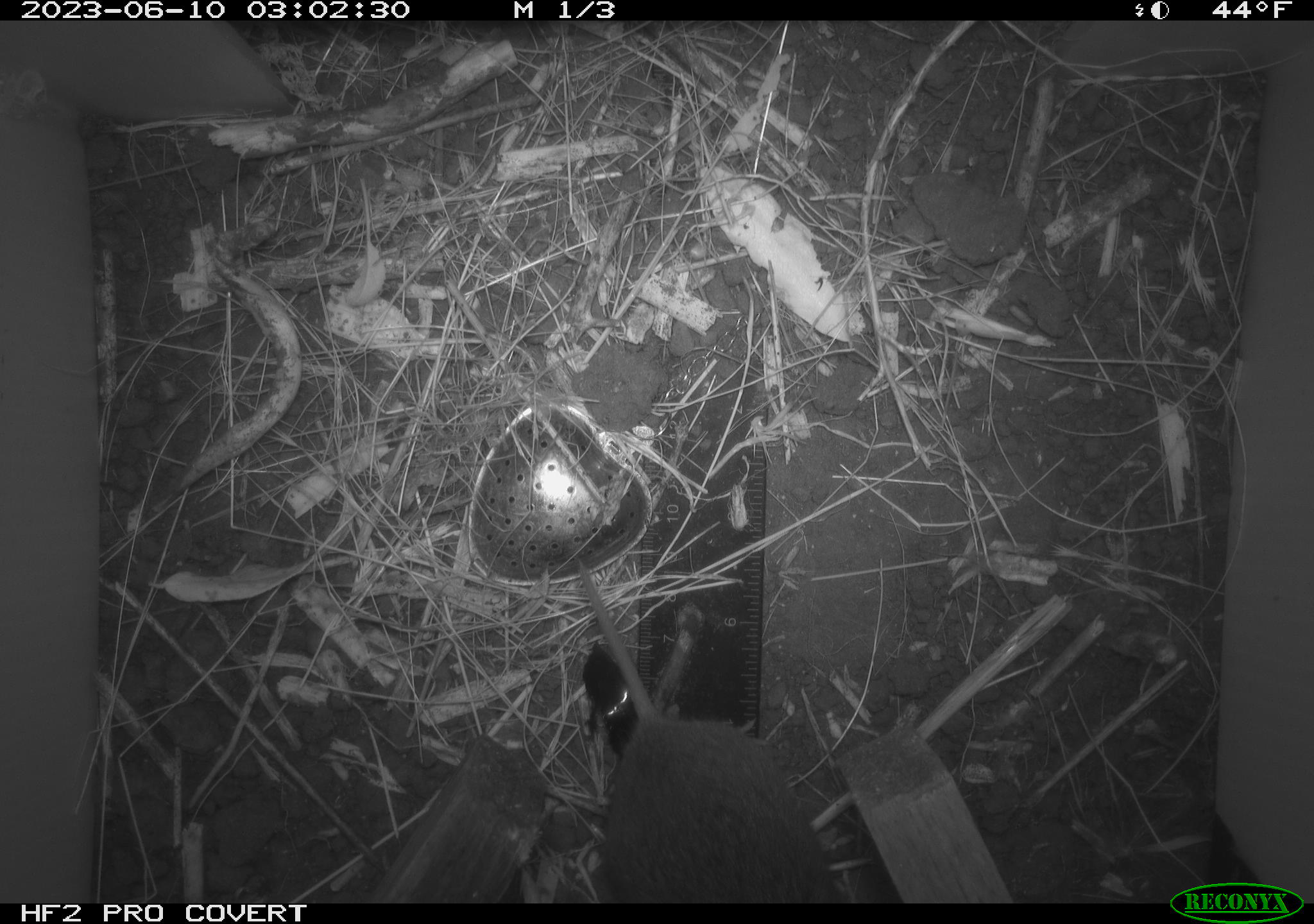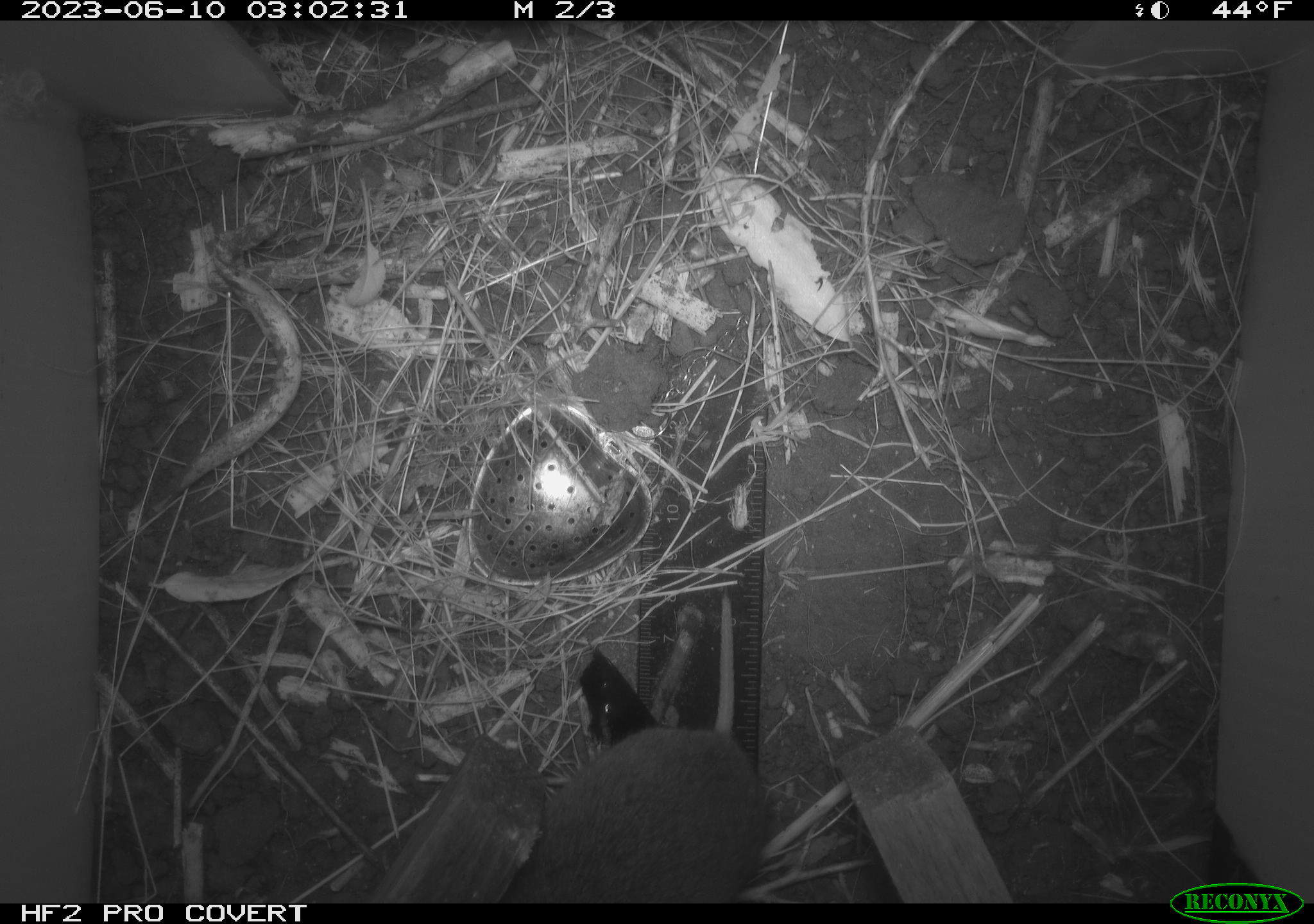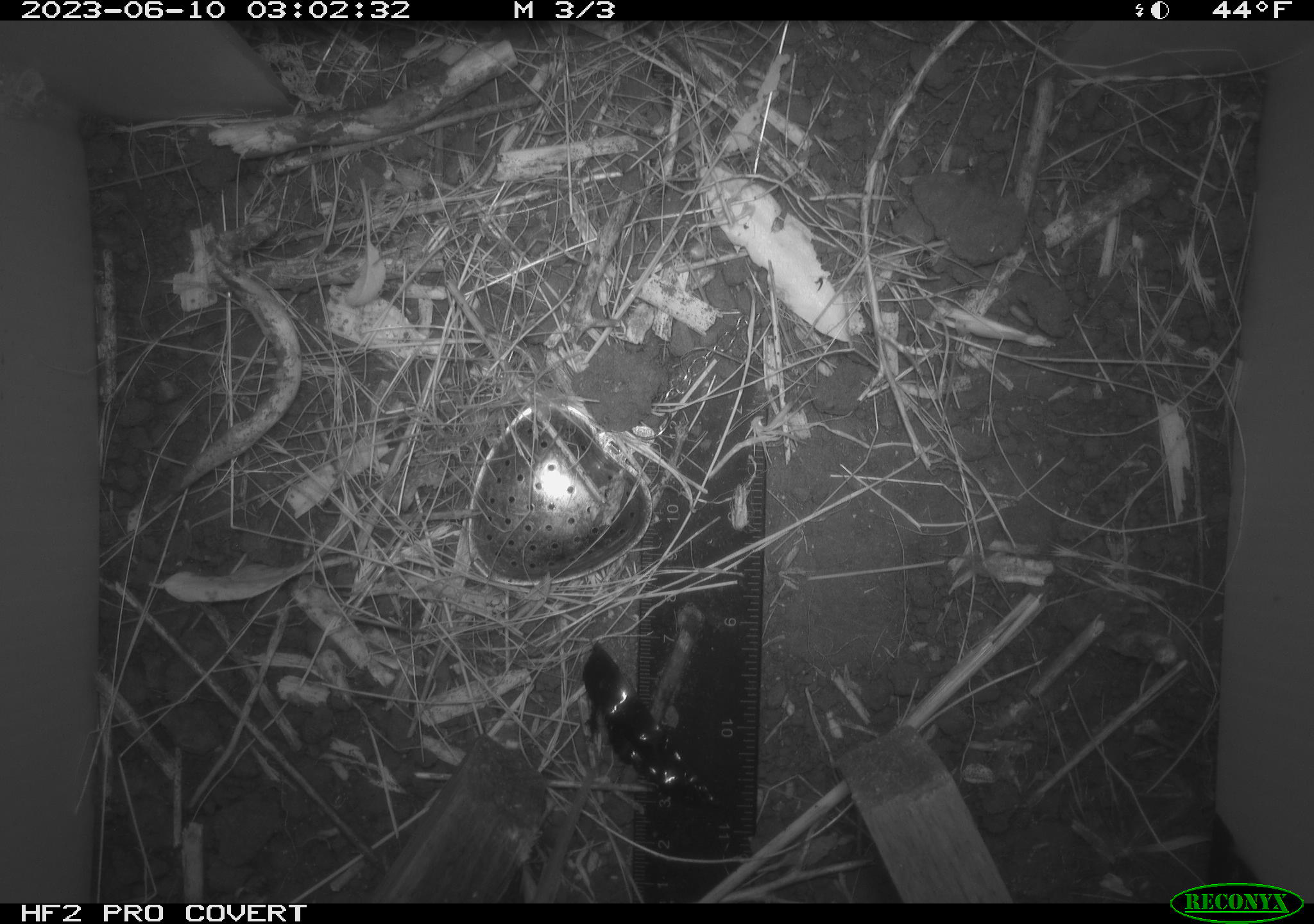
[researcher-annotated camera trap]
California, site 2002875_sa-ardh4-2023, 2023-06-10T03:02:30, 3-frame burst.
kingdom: Animalia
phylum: Chordata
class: Mammalia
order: Rodentia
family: Cricetidae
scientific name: Arvicolinae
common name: voles, lemmings, and muskrats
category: arvicolinae subfamily